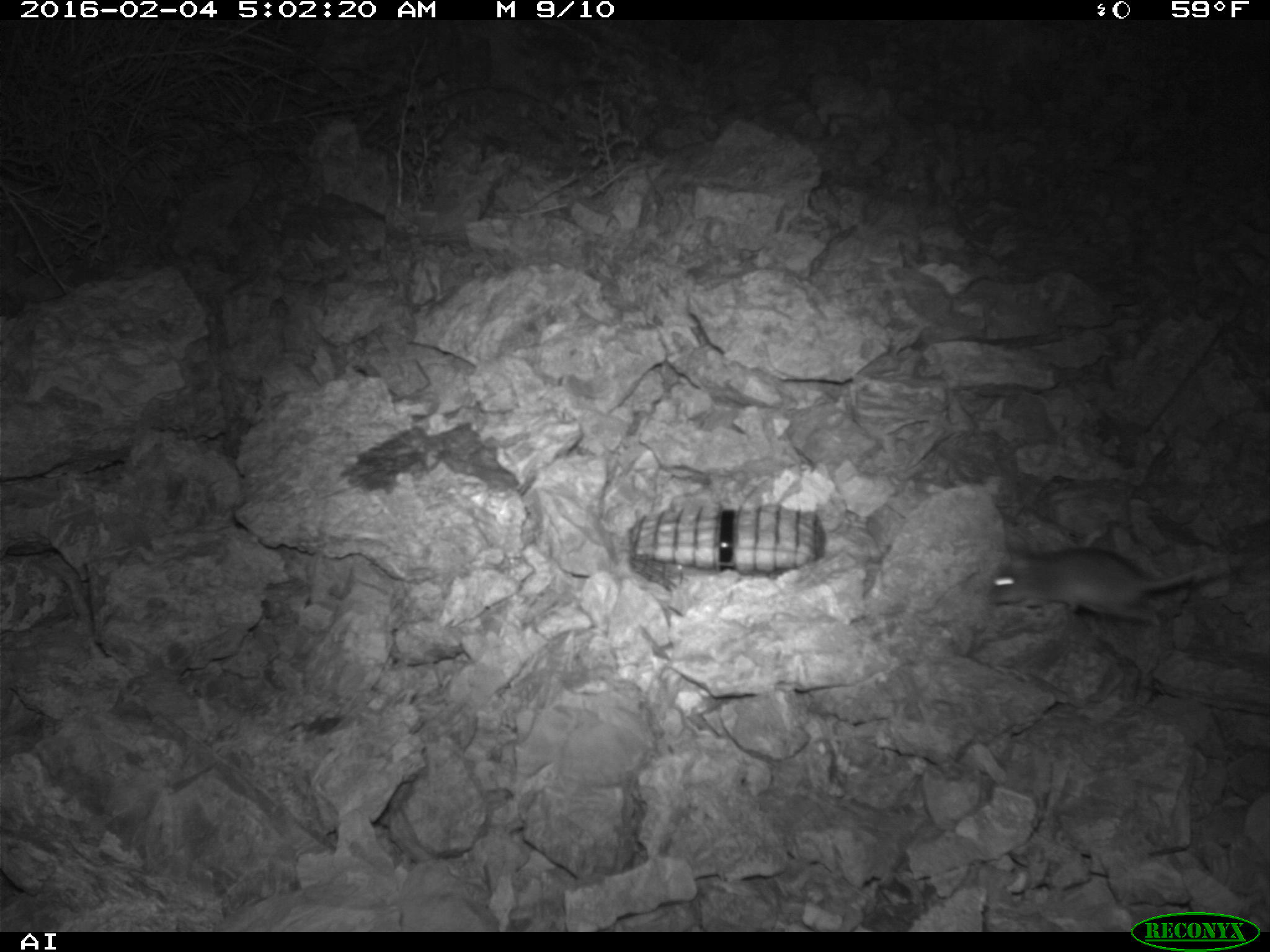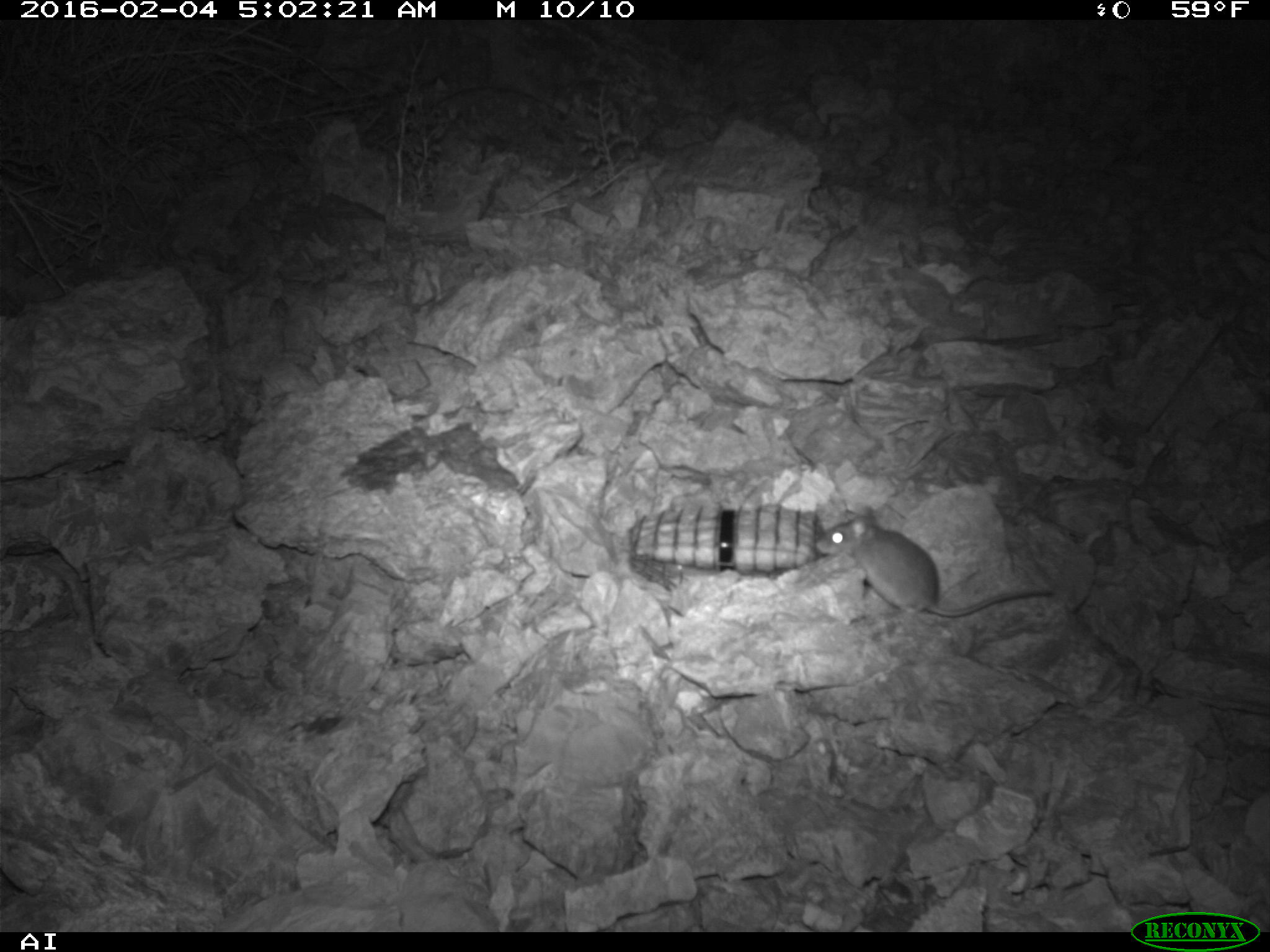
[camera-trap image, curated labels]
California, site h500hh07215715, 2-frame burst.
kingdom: Animalia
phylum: Chordata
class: Mammalia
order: Rodentia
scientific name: Rodentia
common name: rodent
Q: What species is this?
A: Rodent (Rodentia).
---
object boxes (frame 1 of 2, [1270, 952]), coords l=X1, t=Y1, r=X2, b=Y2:
rodent: l=986, t=546, r=1220, b=639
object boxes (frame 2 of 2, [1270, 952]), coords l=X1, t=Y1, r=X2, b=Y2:
rodent: l=815, t=505, r=1052, b=616